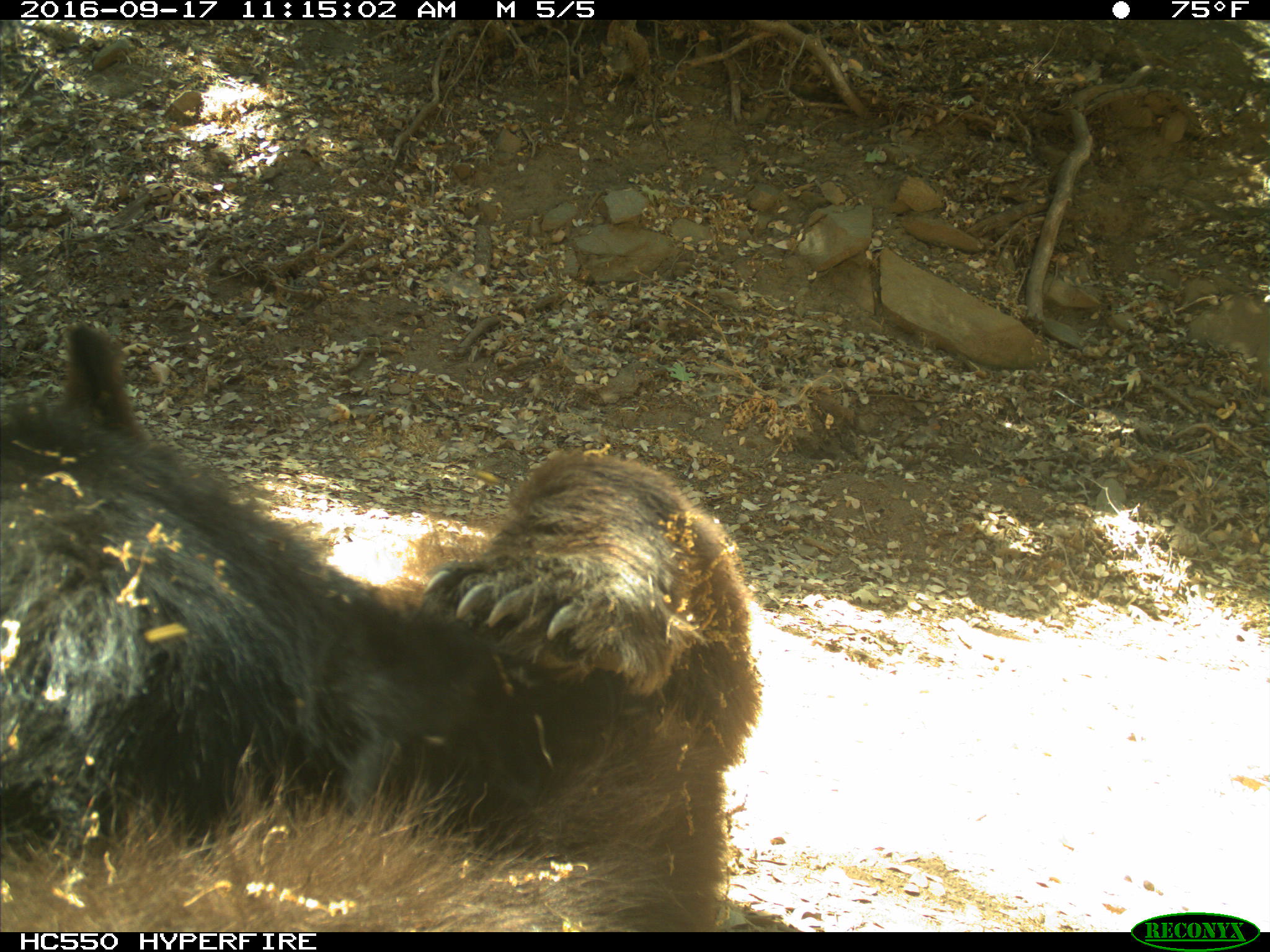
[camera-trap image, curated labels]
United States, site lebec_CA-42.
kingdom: Animalia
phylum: Chordata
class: Mammalia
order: Carnivora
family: Ursidae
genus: Ursus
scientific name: Ursus americanus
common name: american black bear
Ursus americanus (american black bear).